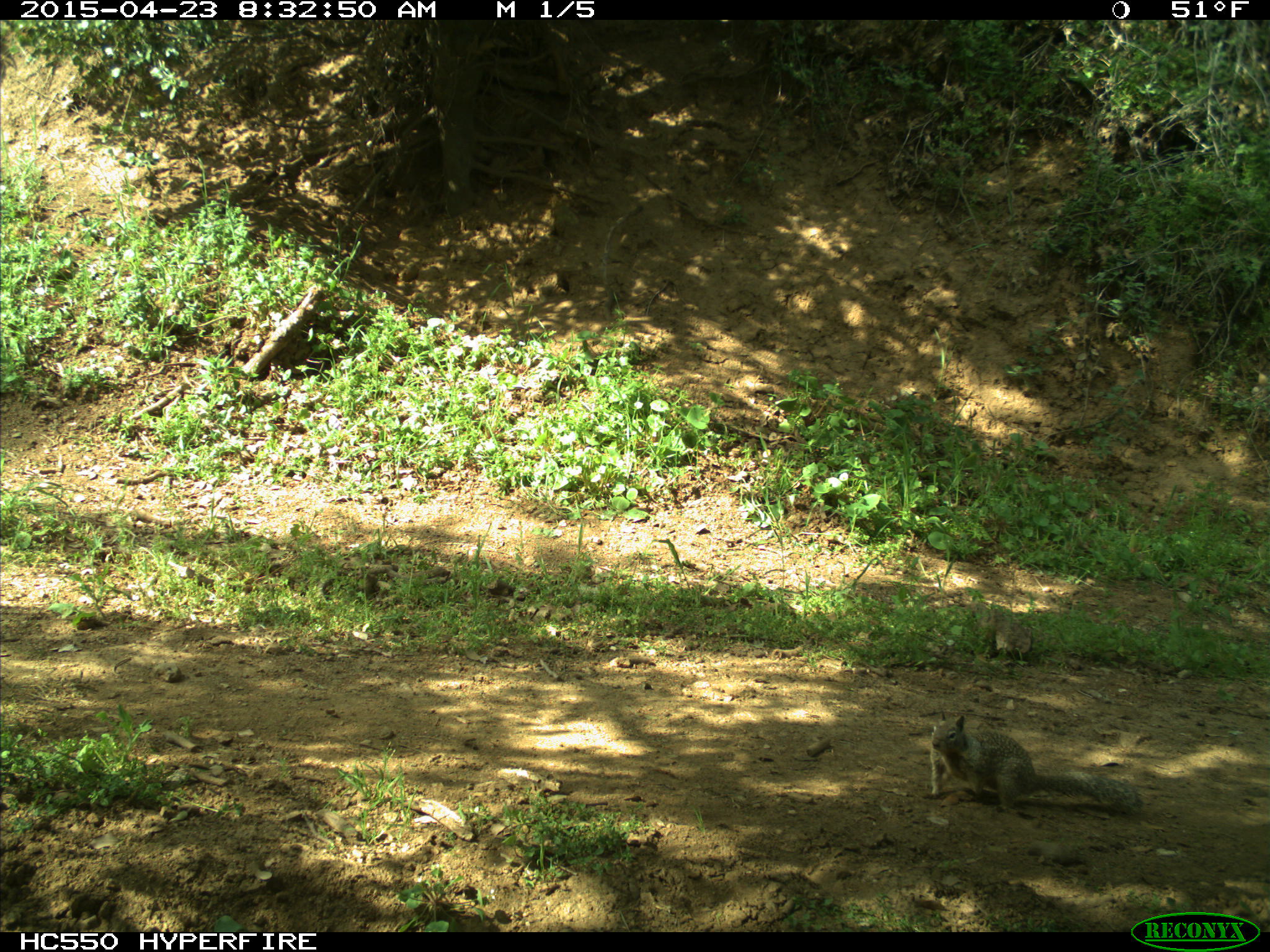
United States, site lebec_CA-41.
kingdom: Animalia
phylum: Chordata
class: Mammalia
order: Rodentia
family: Sciuridae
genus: Otospermophilus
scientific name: Otospermophilus beecheyi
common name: california ground squirrel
Otospermophilus beecheyi (california ground squirrel).